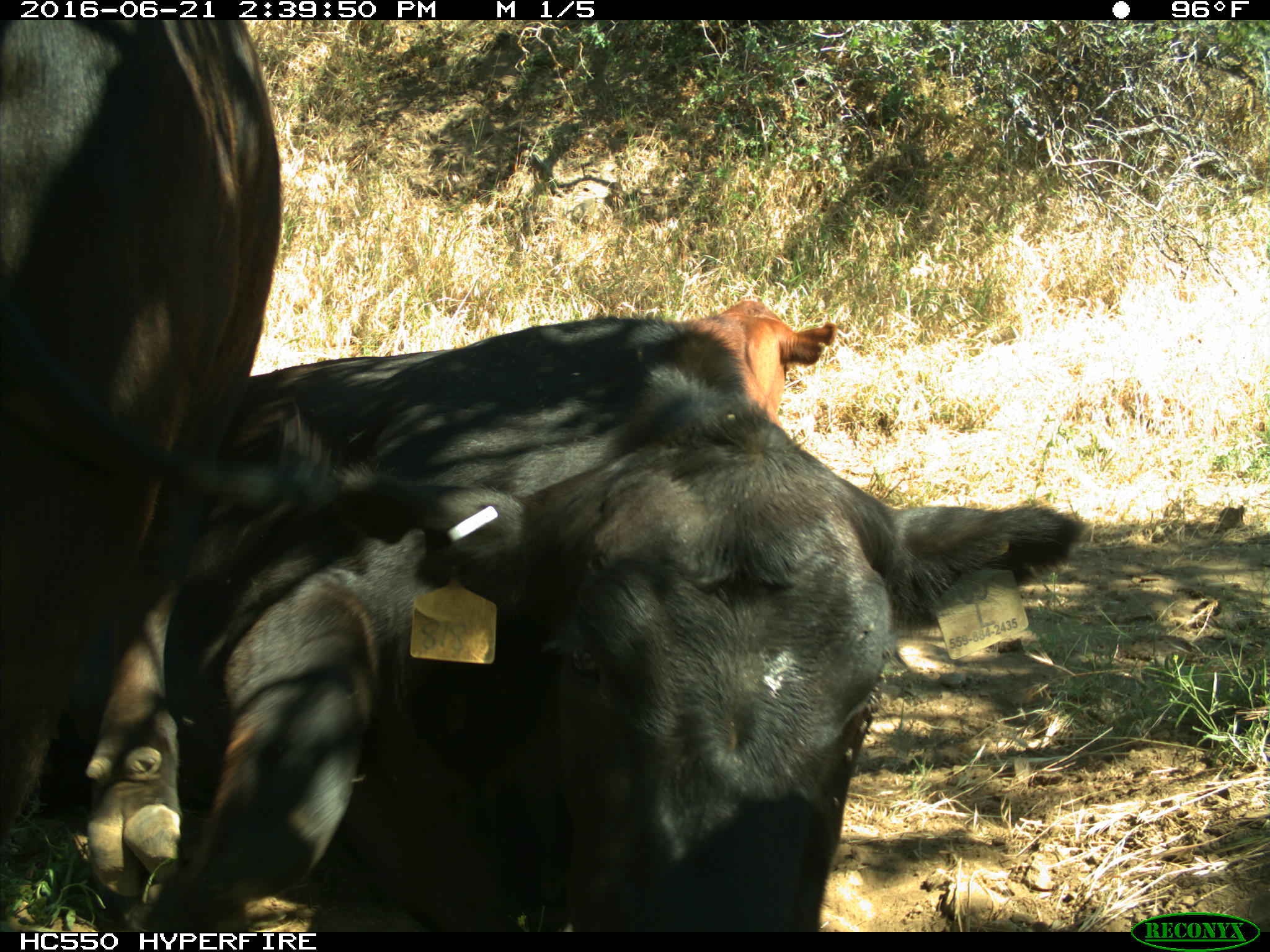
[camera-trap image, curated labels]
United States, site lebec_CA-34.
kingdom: Animalia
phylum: Chordata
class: Mammalia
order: Artiodactyla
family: Bovidae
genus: Bos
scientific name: Bos taurus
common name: domestic cow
Bos taurus (domestic cow).